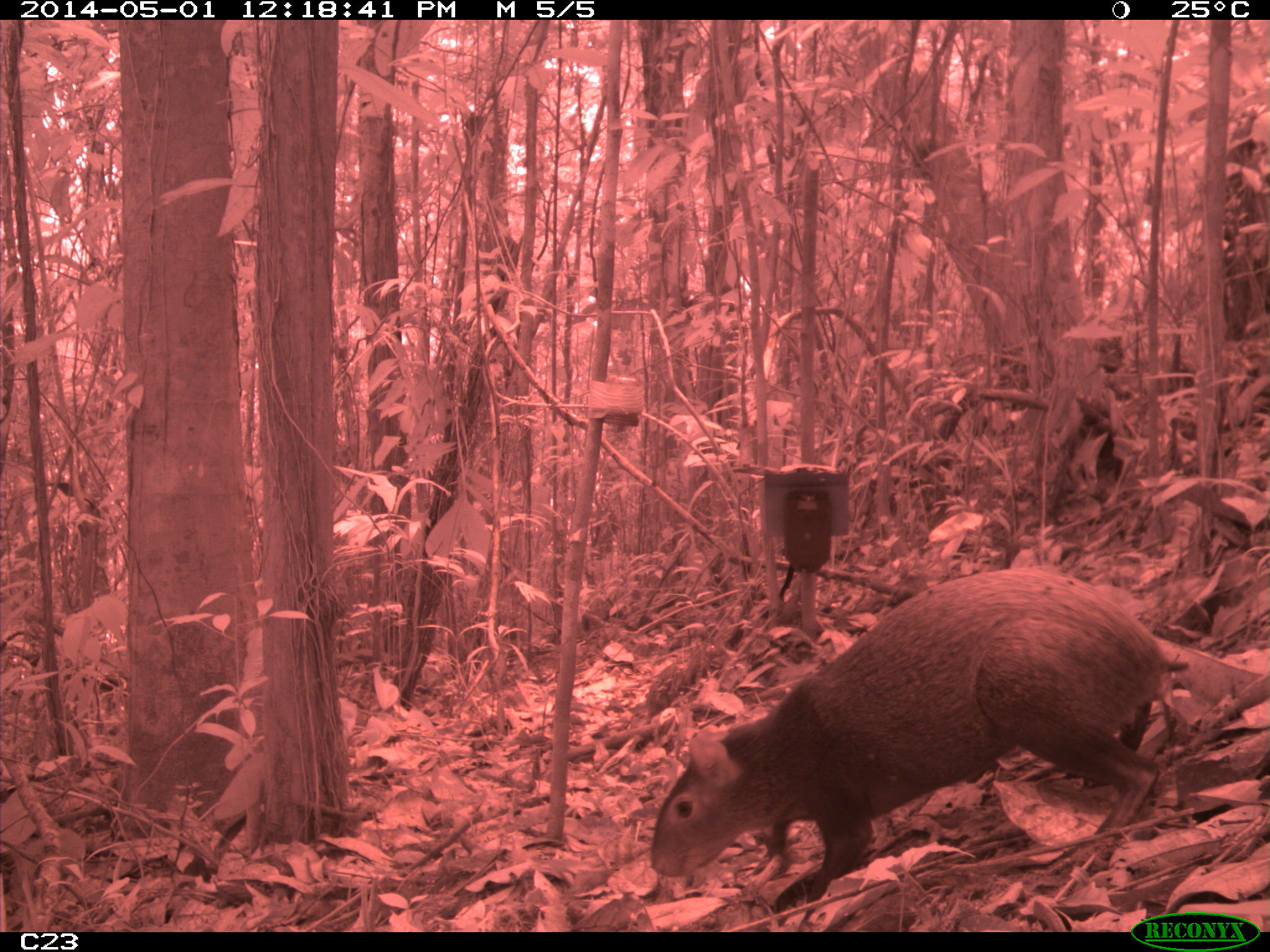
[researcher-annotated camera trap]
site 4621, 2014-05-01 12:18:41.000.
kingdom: Animalia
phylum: Chordata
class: Mammalia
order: Rodentia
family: Dasyproctidae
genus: Dasyprocta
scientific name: Dasyprocta leporina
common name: red-rumped agouti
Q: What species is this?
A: Dasyprocta leporina (red-rumped agouti).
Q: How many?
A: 1.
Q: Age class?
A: Adult.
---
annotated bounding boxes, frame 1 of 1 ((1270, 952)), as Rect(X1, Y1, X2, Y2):
dasyprocta leporina: Rect(649, 564, 1188, 902)